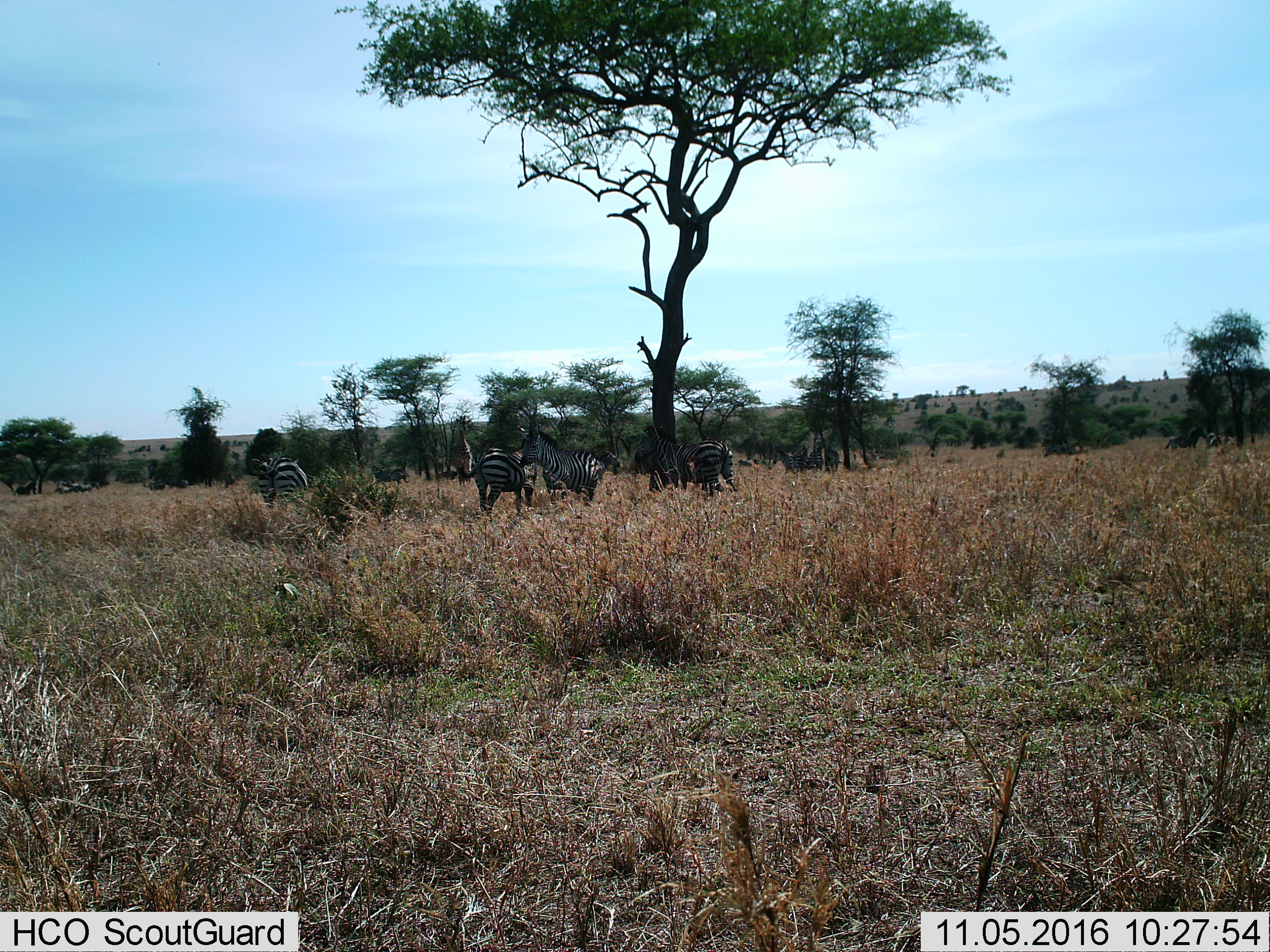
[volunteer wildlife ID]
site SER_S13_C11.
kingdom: Animalia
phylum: Chordata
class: Mammalia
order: Perissodactyla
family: Equidae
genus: Equus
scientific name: Equus quagga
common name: plains zebra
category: zebraplains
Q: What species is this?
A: Zebraplains (plains zebra) (Equus quagga).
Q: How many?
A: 10.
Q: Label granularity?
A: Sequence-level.